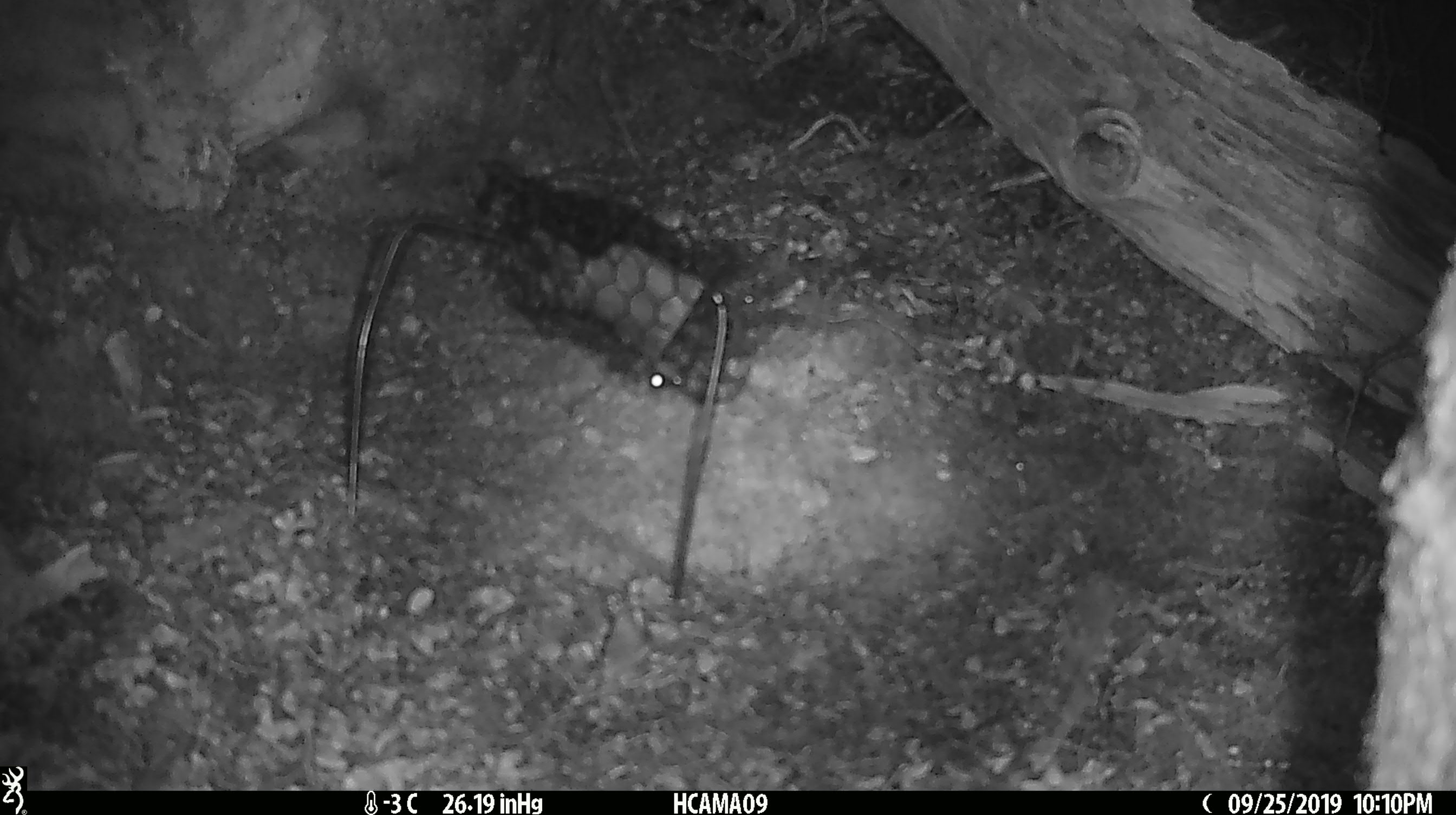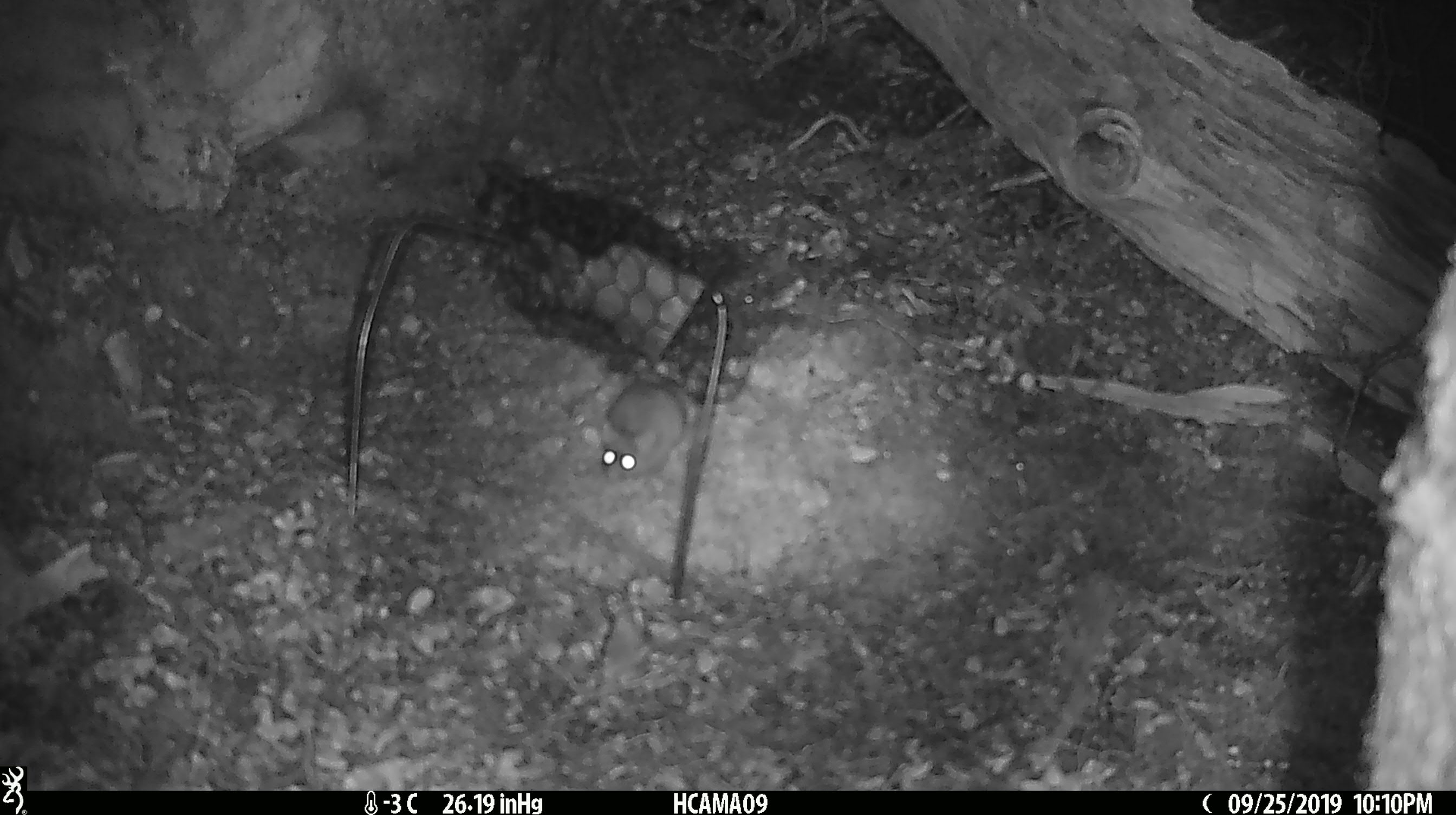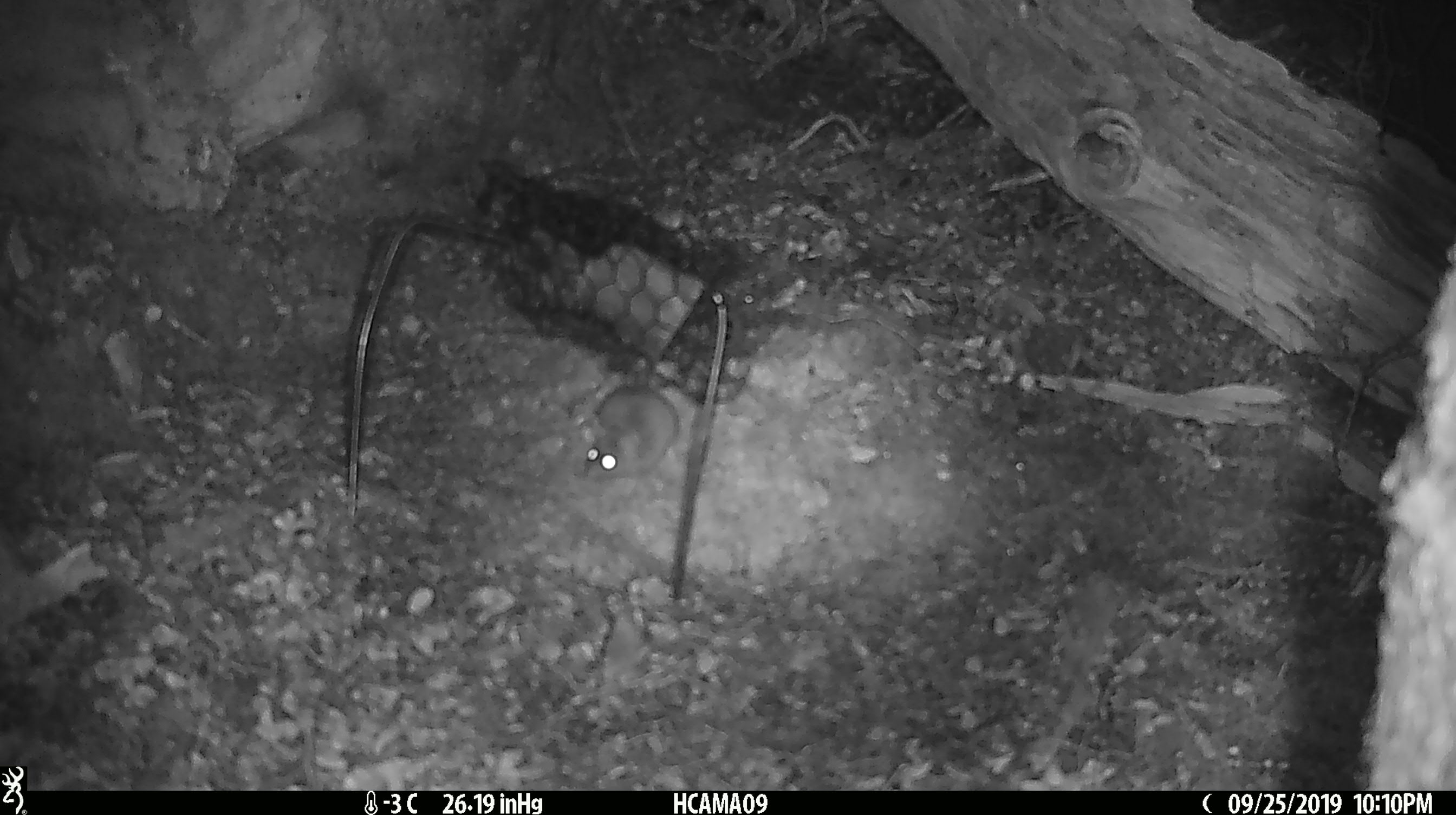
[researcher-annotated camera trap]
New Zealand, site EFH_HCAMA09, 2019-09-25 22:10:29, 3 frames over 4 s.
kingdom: Animalia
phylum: Chordata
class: Mammalia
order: Rodentia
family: Muridae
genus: Mus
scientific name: Mus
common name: mouse